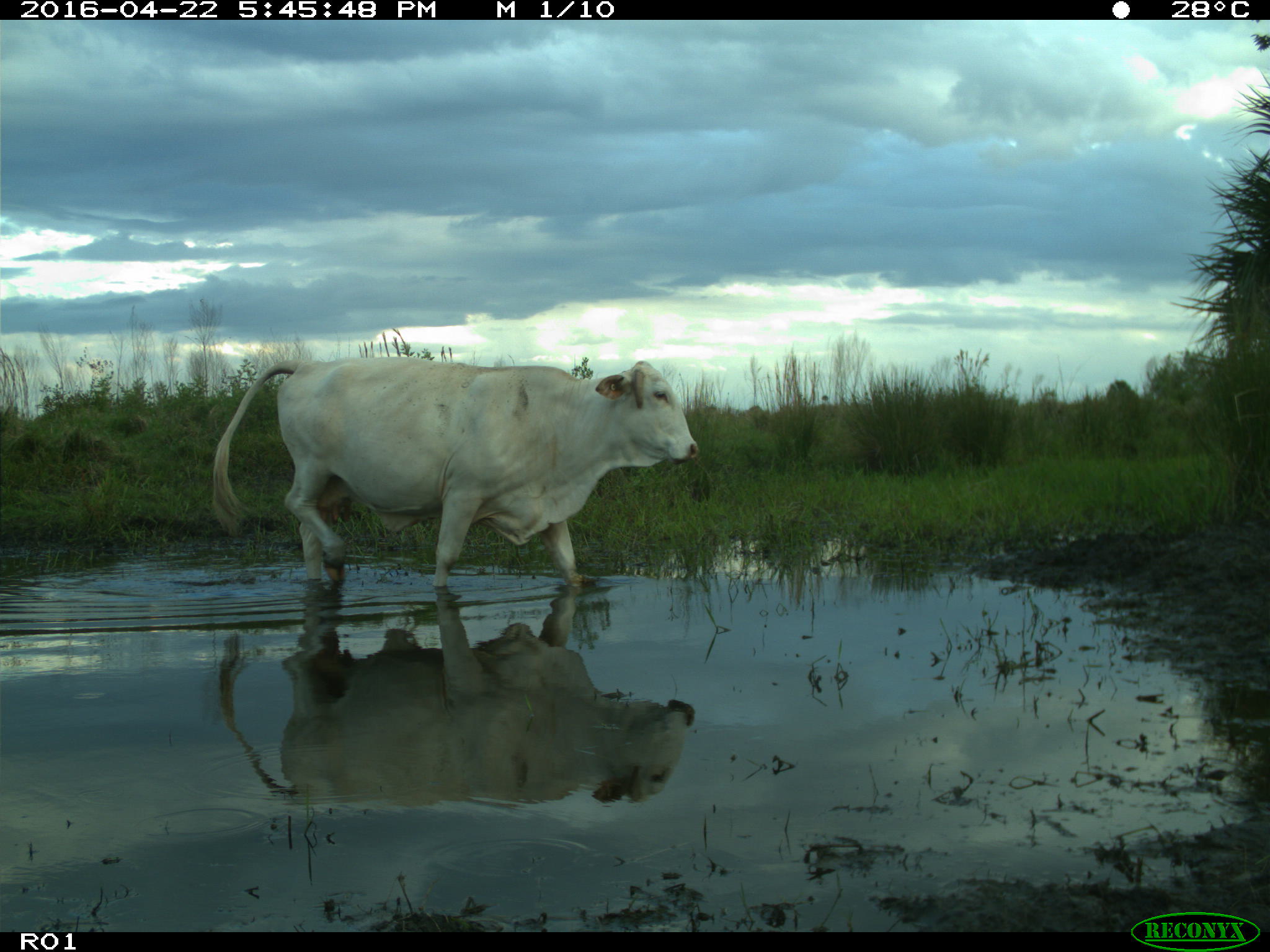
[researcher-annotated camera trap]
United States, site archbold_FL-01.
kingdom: Animalia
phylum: Chordata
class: Mammalia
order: Artiodactyla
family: Bovidae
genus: Bos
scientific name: Bos taurus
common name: domestic cow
Bos taurus (domestic cow).